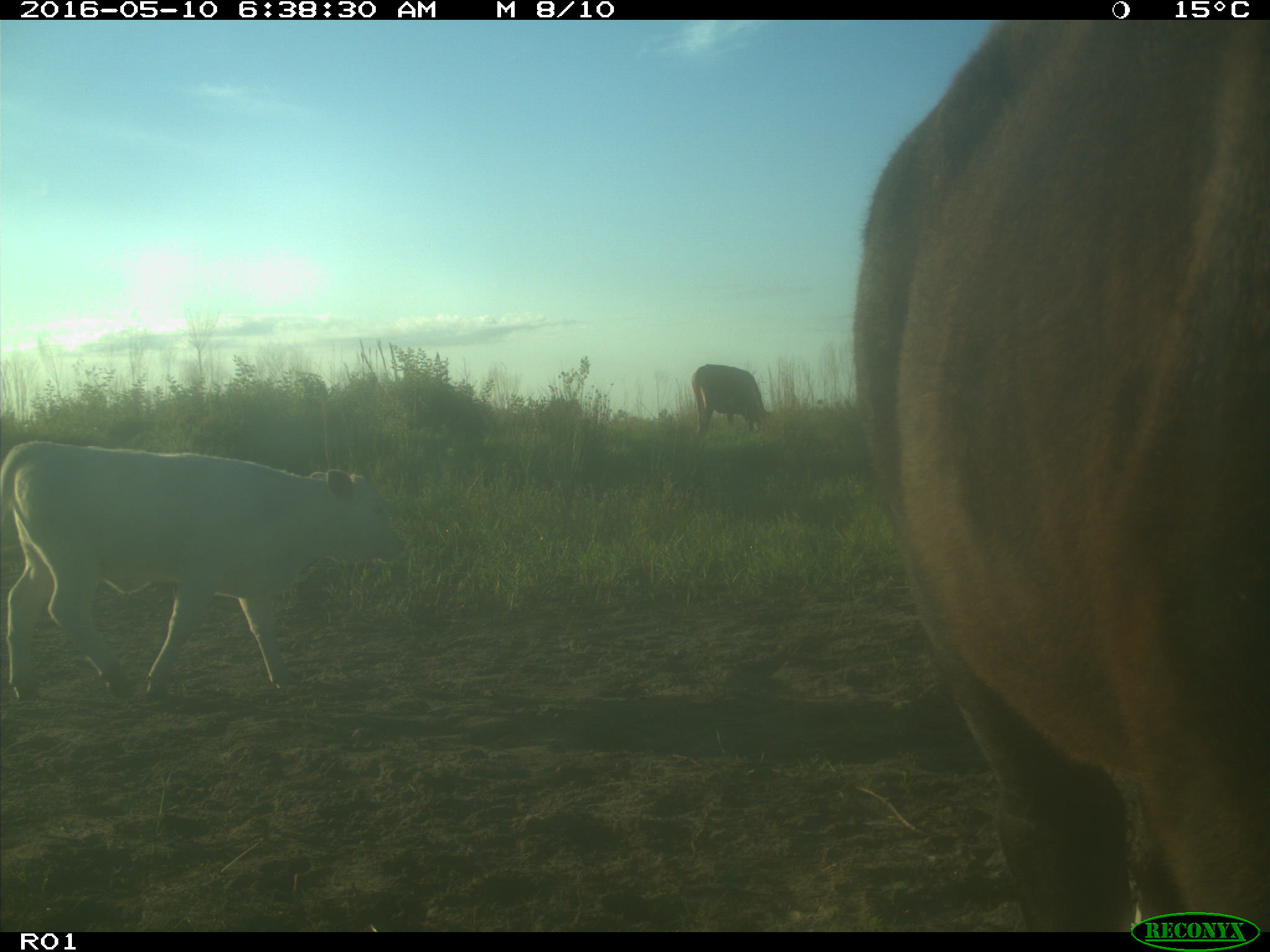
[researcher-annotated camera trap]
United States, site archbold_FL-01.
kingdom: Animalia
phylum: Chordata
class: Mammalia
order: Artiodactyla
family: Bovidae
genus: Bos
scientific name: Bos taurus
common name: domestic cow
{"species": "Bos taurus (domestic cow)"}